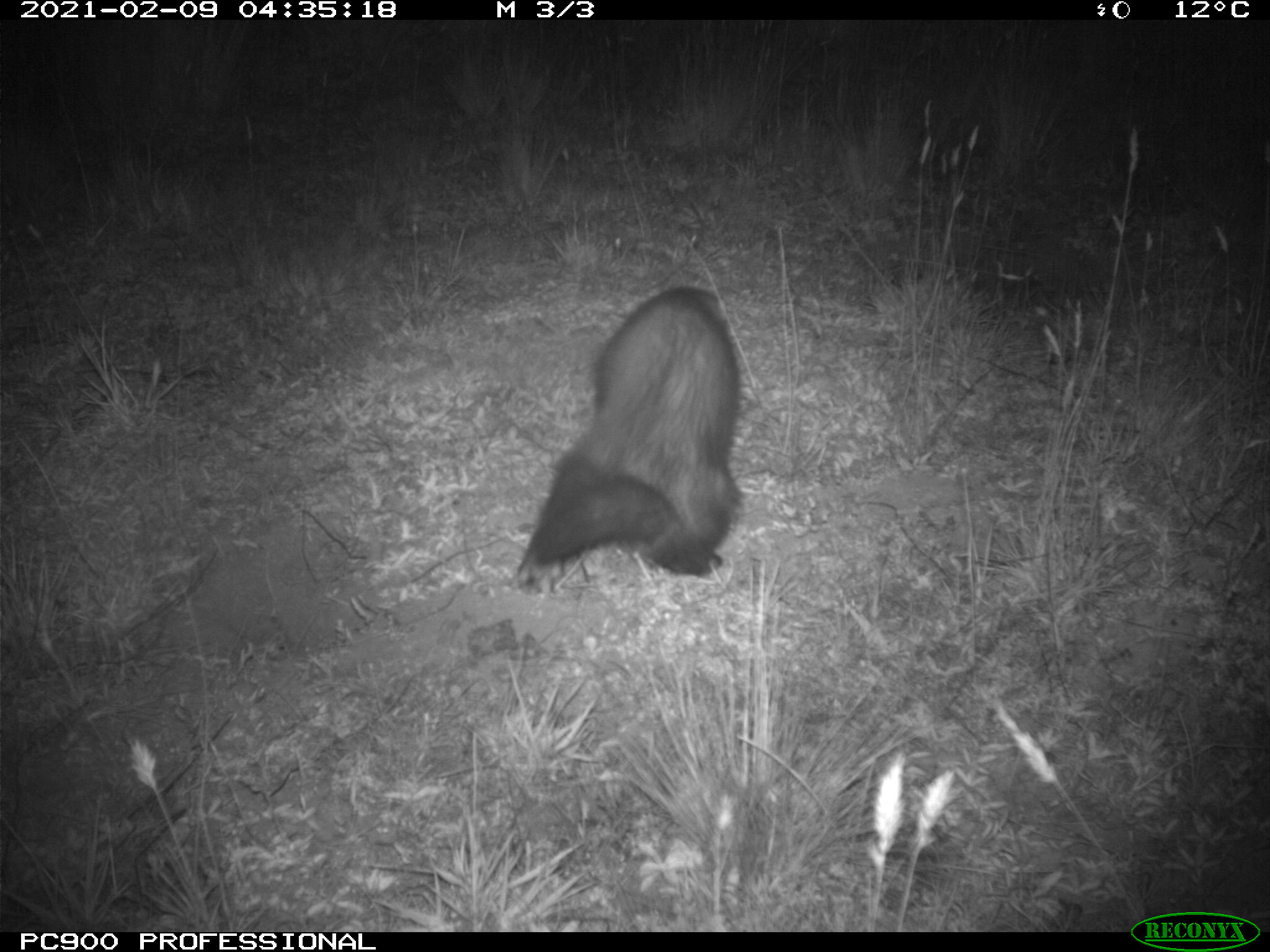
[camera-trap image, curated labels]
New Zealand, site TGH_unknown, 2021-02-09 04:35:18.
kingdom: Animalia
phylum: Chordata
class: Mammalia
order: Carnivora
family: Mustelidae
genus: Mustela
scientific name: Mustela furo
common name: ferret